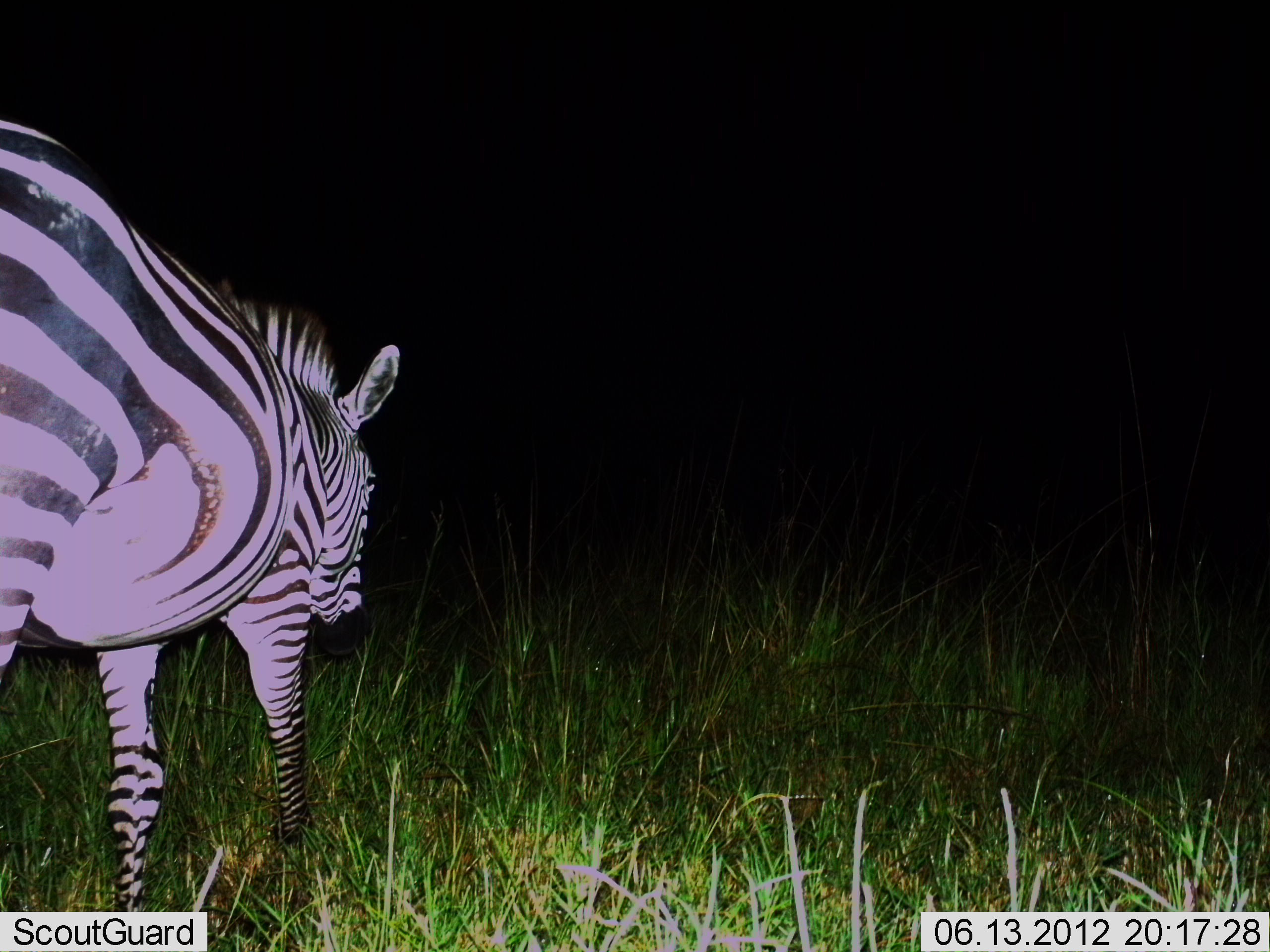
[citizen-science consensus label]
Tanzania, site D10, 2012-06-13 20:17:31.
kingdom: Animalia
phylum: Chordata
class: Mammalia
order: Perissodactyla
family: Equidae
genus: Equus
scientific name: Equus quagga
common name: plains zebra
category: zebra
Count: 1.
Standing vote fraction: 10%.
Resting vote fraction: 0%.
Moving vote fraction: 80%.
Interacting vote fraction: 0%.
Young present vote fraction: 0%.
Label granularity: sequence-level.